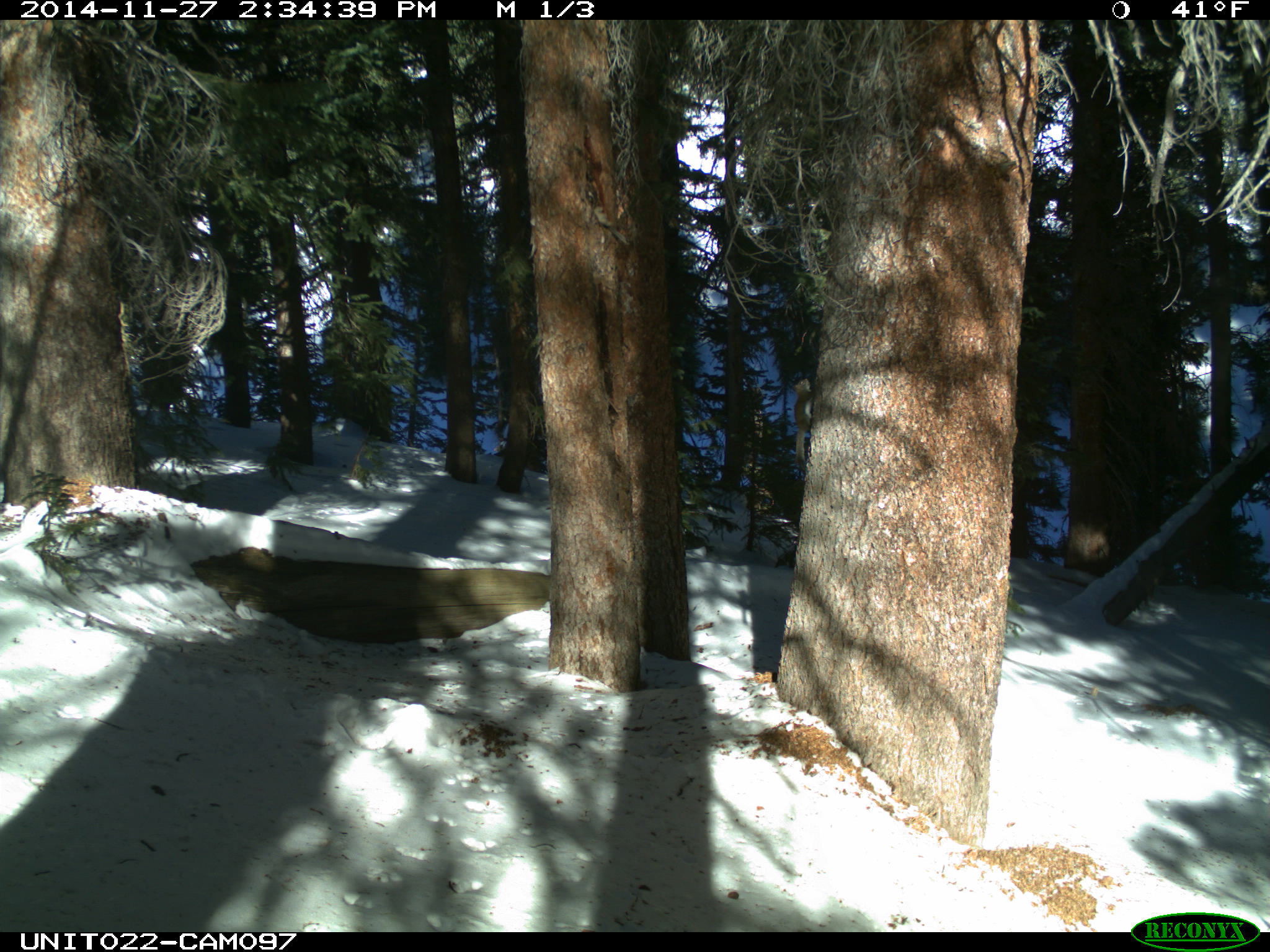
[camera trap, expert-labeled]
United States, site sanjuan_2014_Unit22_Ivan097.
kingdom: Animalia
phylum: Chordata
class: Mammalia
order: Rodentia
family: Sciuridae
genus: Tamiasciurus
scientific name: Tamiasciurus hudsonicus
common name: american red squirrel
Tamiasciurus hudsonicus (american red squirrel).